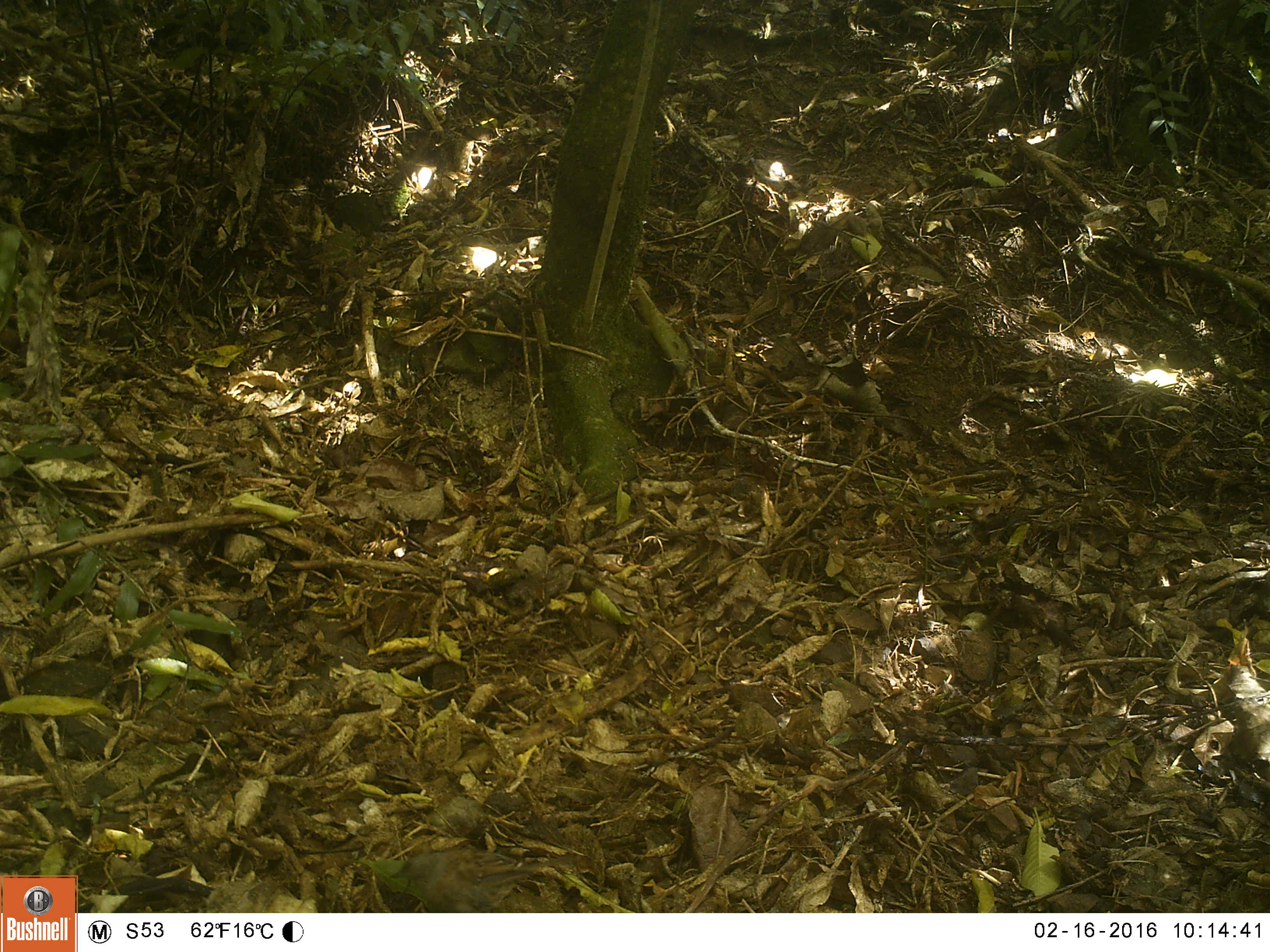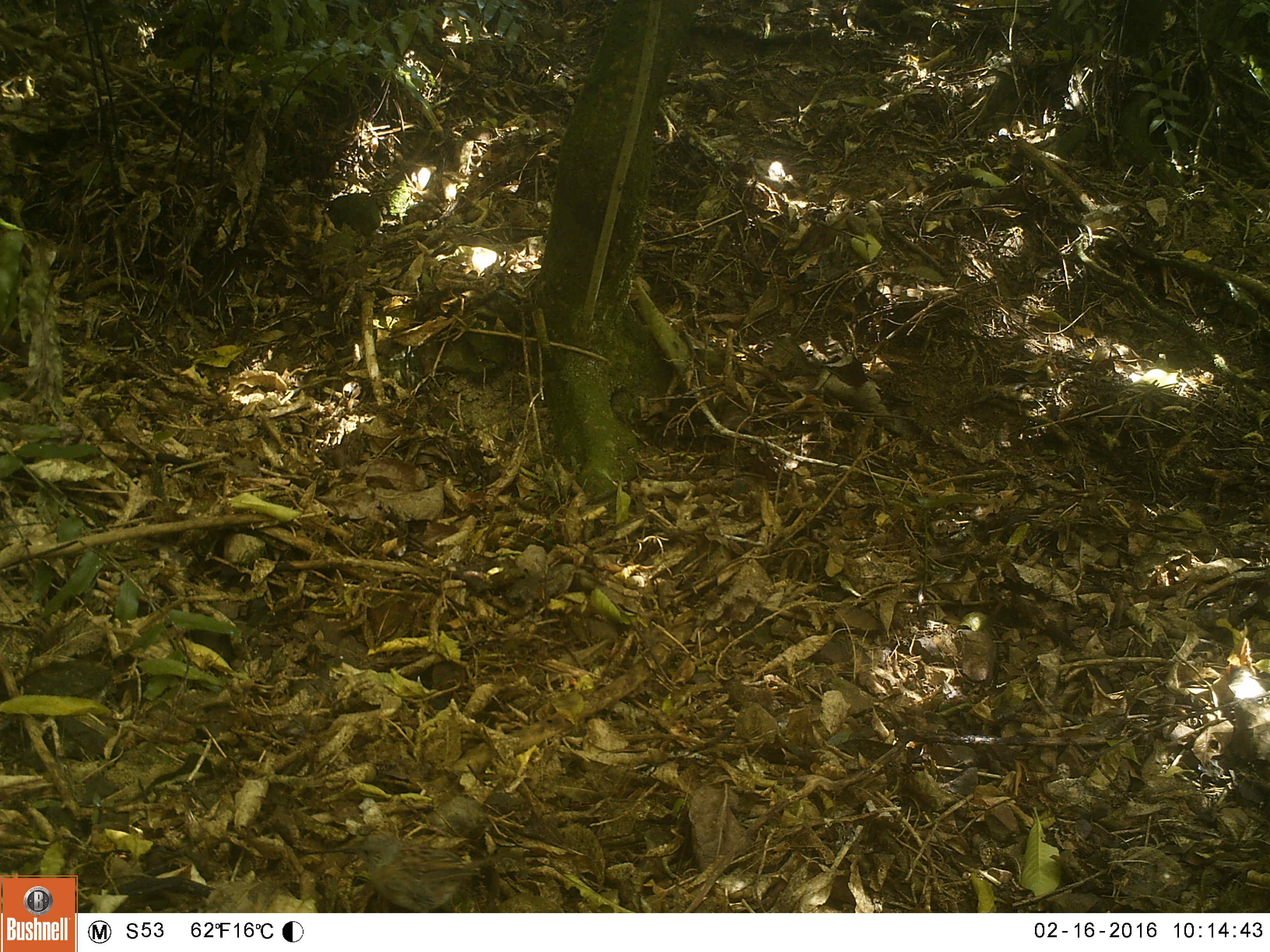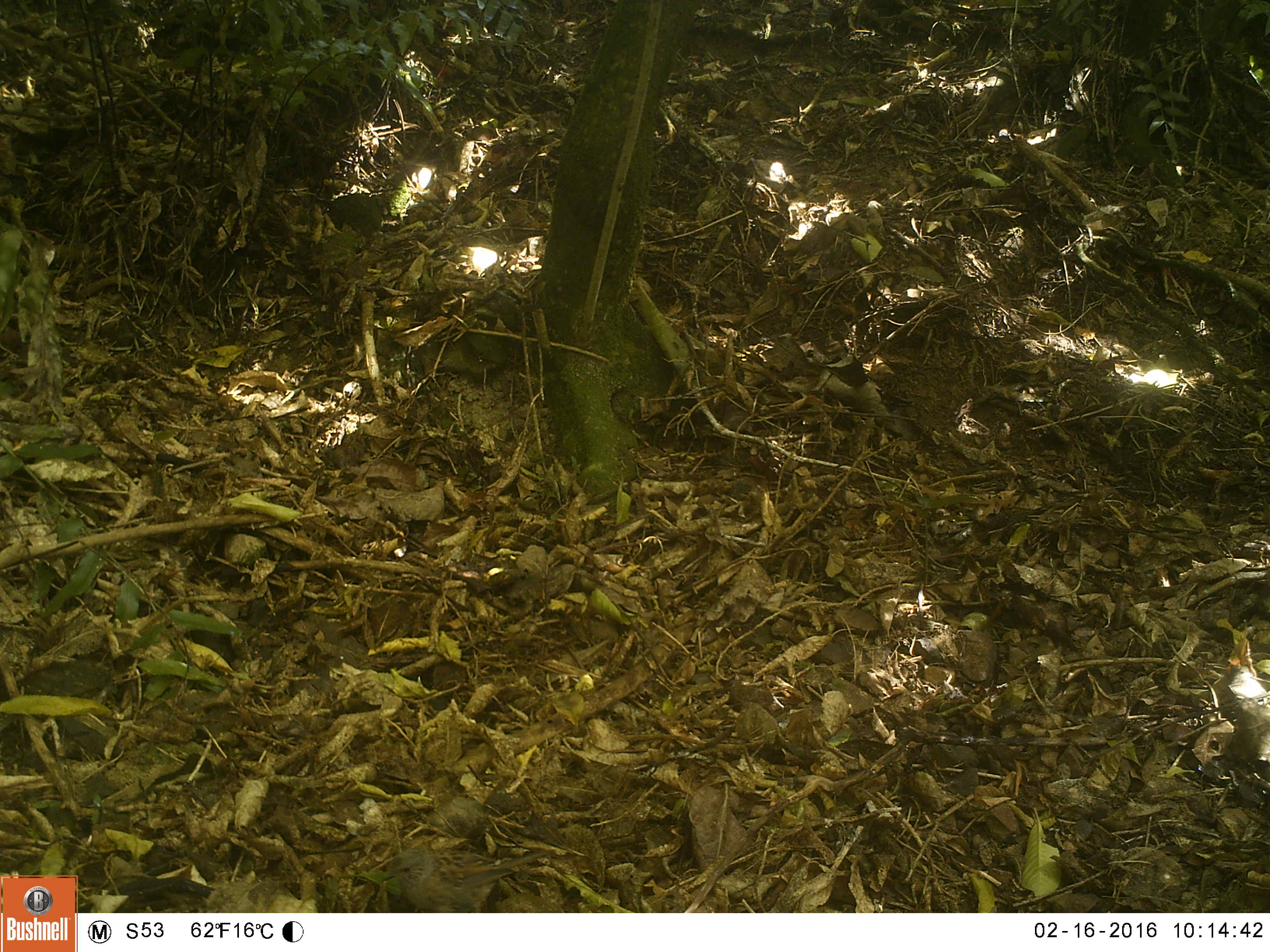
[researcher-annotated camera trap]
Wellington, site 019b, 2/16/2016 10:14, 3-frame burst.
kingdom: Animalia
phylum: Chordata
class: Aves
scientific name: Aves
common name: bird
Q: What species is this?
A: Bird (Aves).